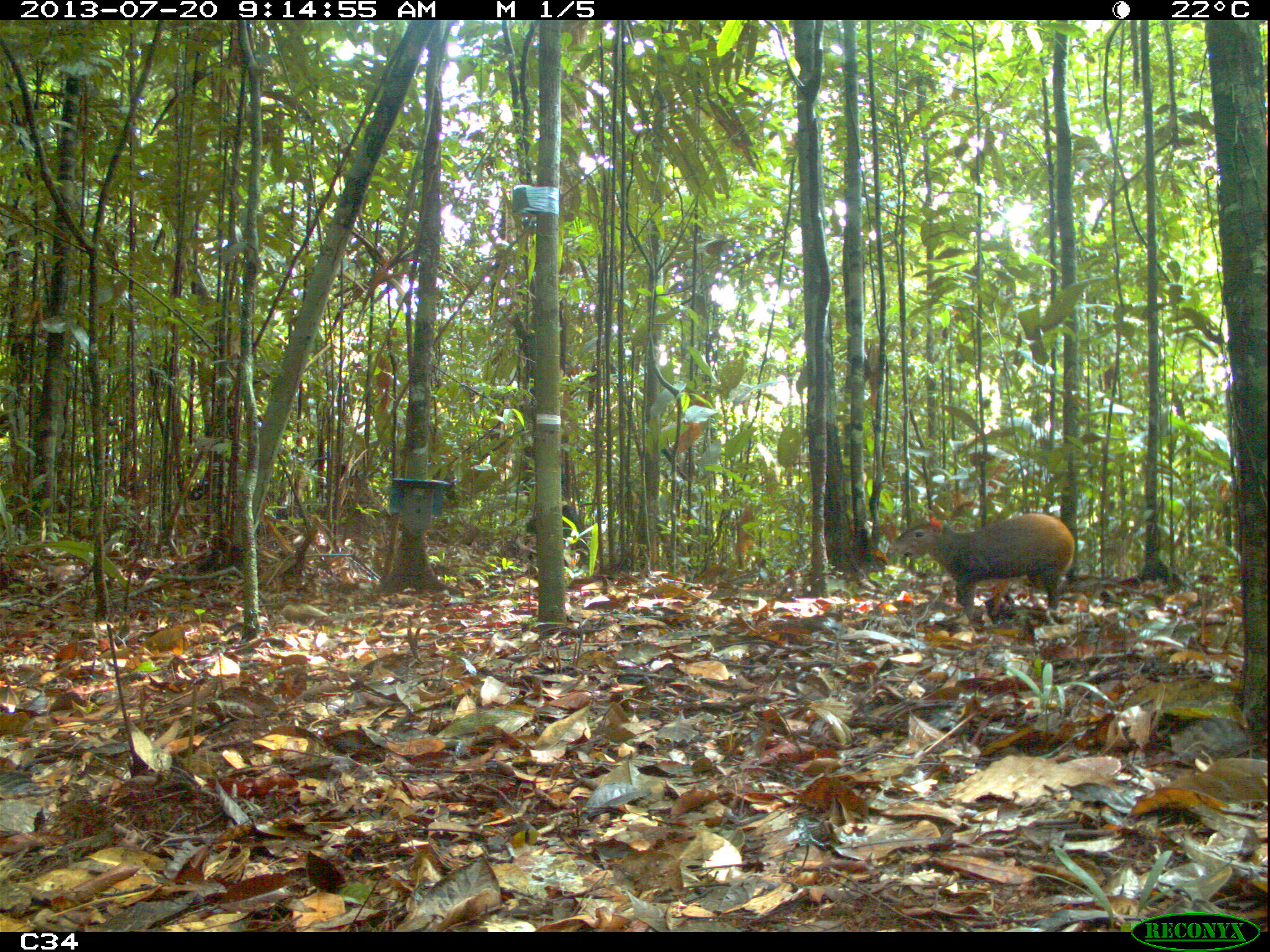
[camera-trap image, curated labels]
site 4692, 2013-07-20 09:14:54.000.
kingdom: Animalia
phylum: Chordata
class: Mammalia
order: Rodentia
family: Dasyproctidae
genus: Dasyprocta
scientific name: Dasyprocta leporina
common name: red-rumped agouti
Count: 1.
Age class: adult.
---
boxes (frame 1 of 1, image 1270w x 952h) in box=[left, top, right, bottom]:
dasyprocta leporina: box=[892, 513, 1075, 610]